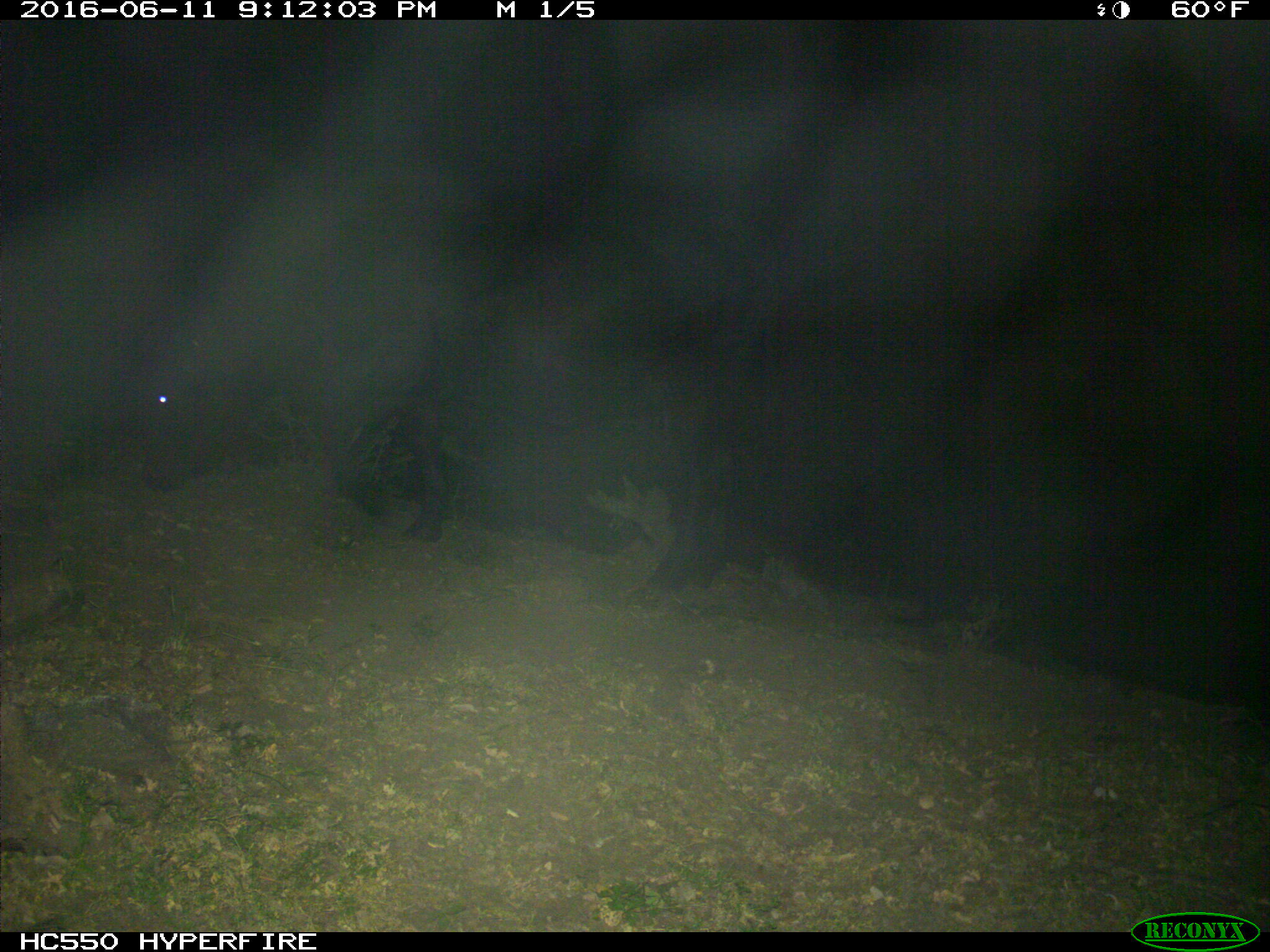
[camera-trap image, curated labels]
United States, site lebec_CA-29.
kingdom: Animalia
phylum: Chordata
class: Mammalia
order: Artiodactyla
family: Bovidae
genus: Bos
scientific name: Bos taurus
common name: domestic cow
Bos taurus (domestic cow).